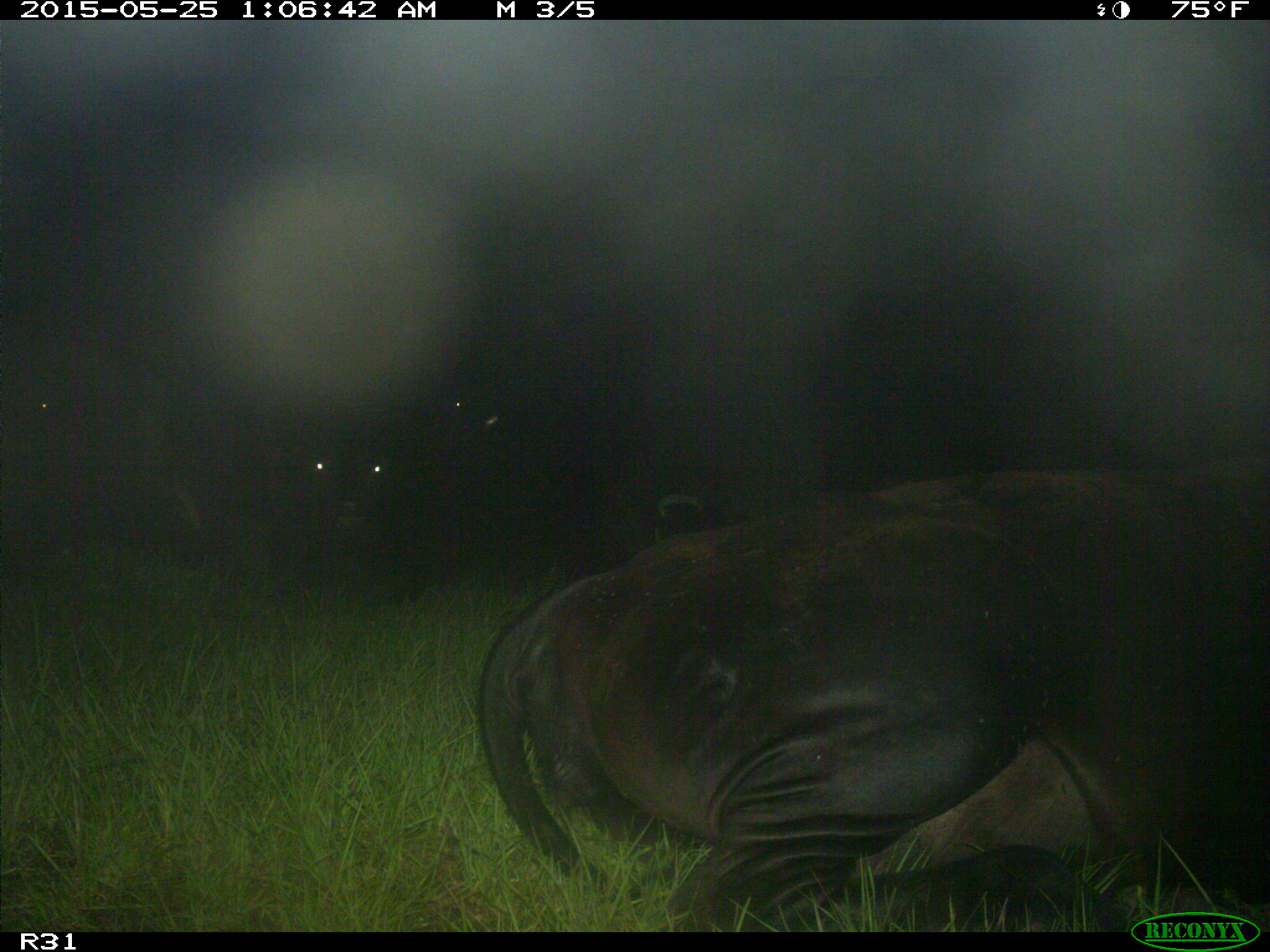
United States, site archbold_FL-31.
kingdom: Animalia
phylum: Chordata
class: Mammalia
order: Artiodactyla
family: Bovidae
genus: Bos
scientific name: Bos taurus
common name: domestic cow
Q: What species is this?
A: Bos taurus (domestic cow).